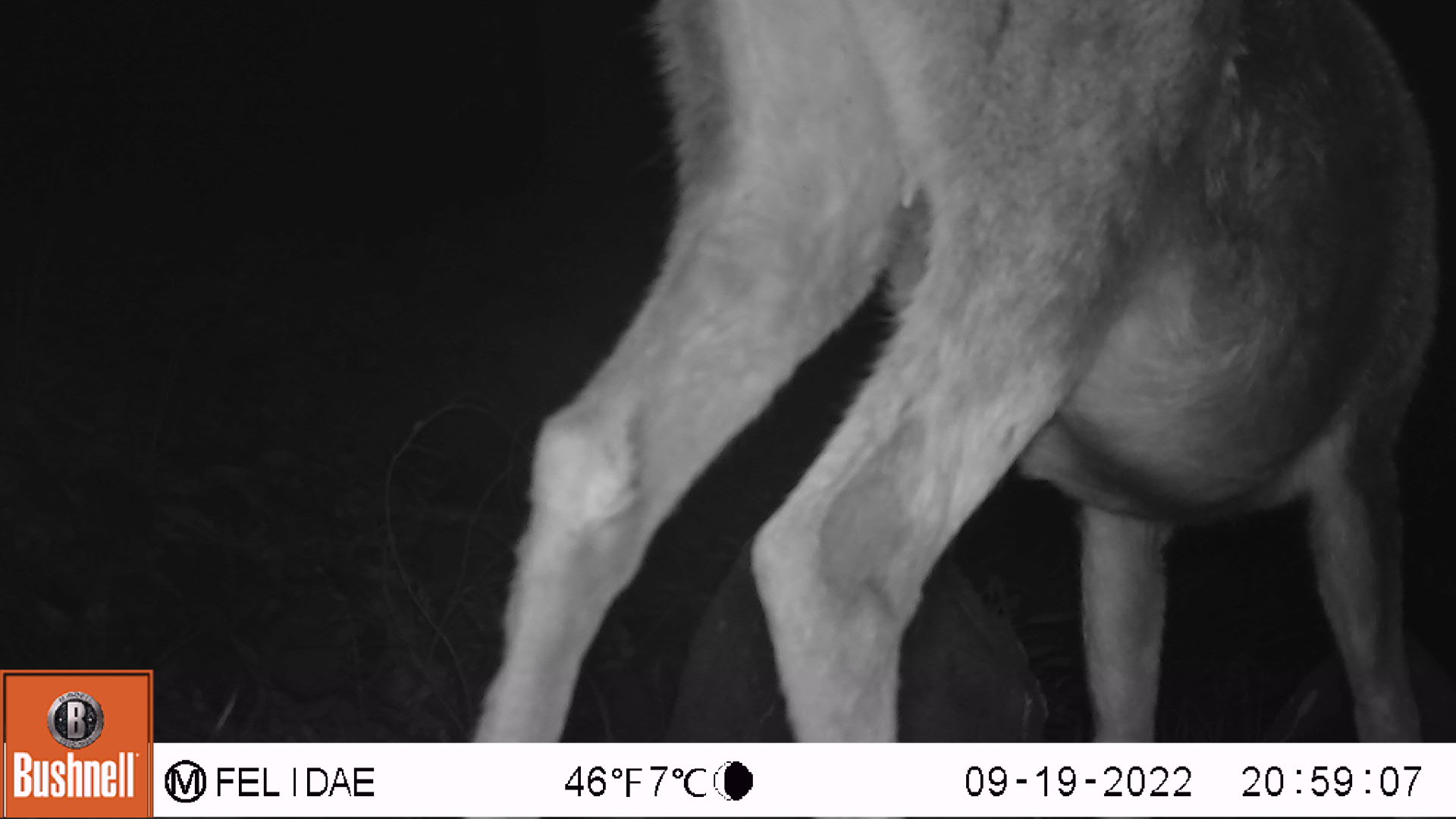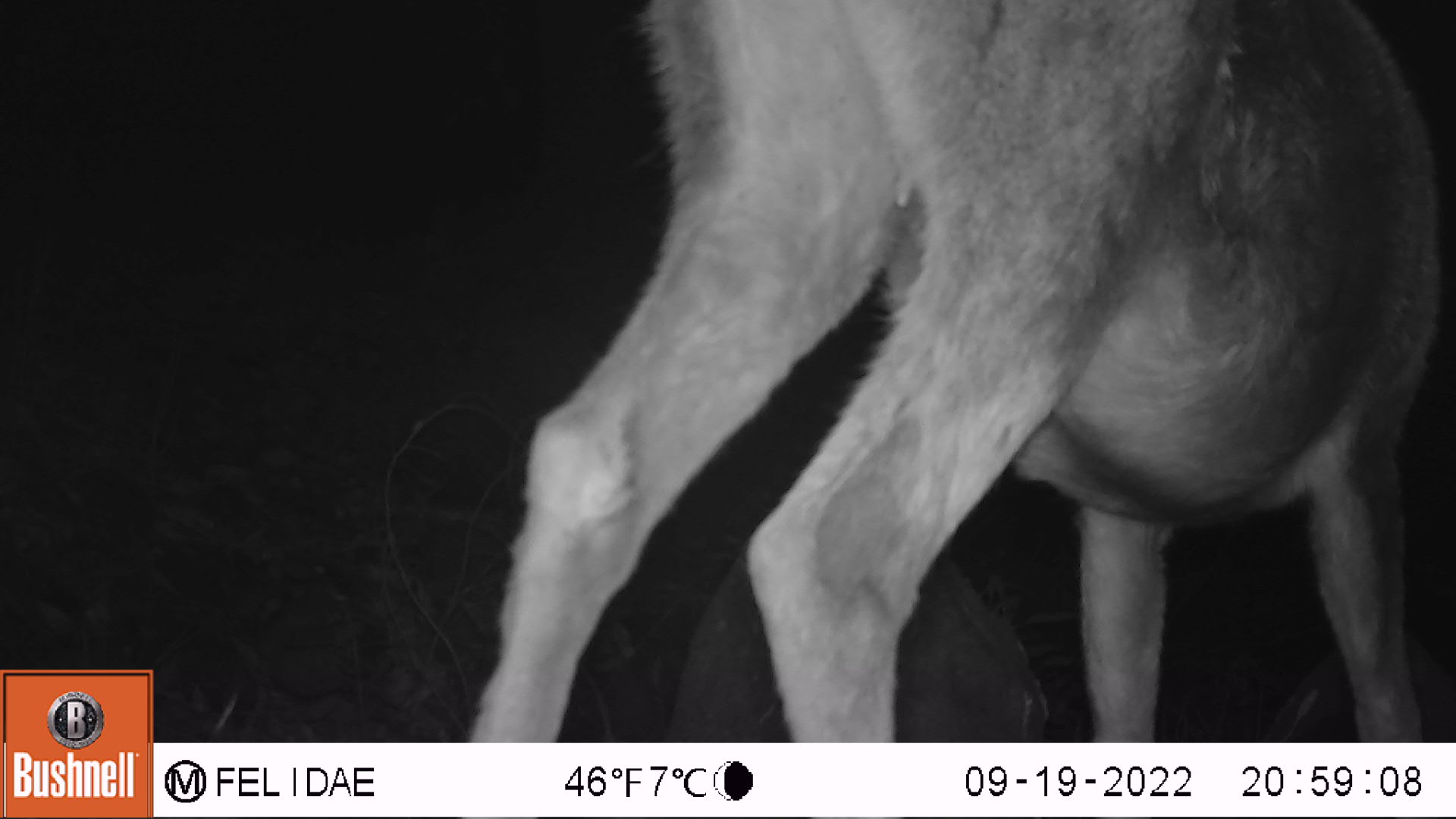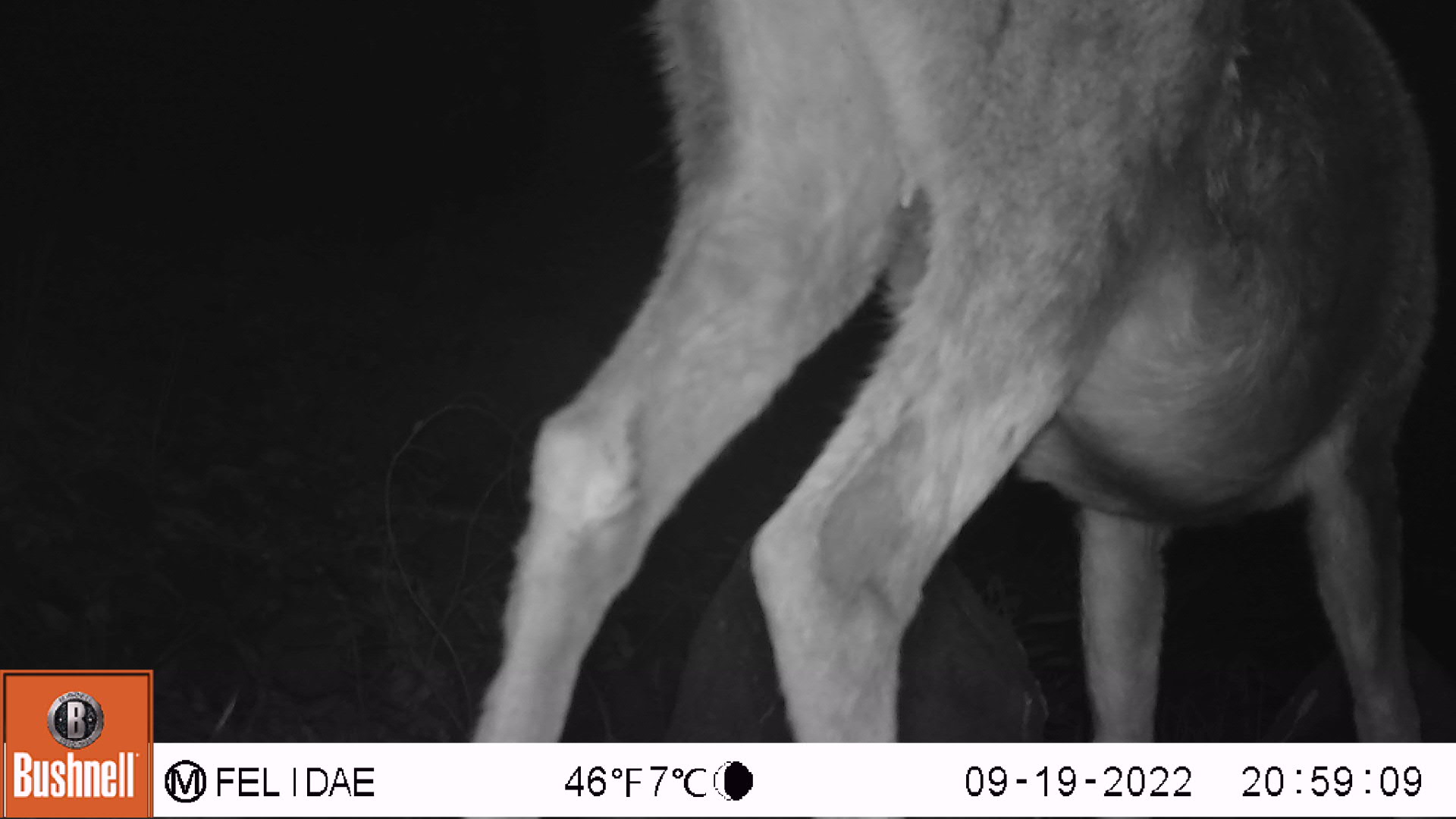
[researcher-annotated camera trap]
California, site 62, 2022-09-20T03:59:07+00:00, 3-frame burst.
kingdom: Animalia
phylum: Chordata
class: Mammalia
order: Artiodactyla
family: Cervidae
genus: Odocoileus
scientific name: Odocoileus hemionus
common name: mule deer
Mule deer (Odocoileus hemionus).